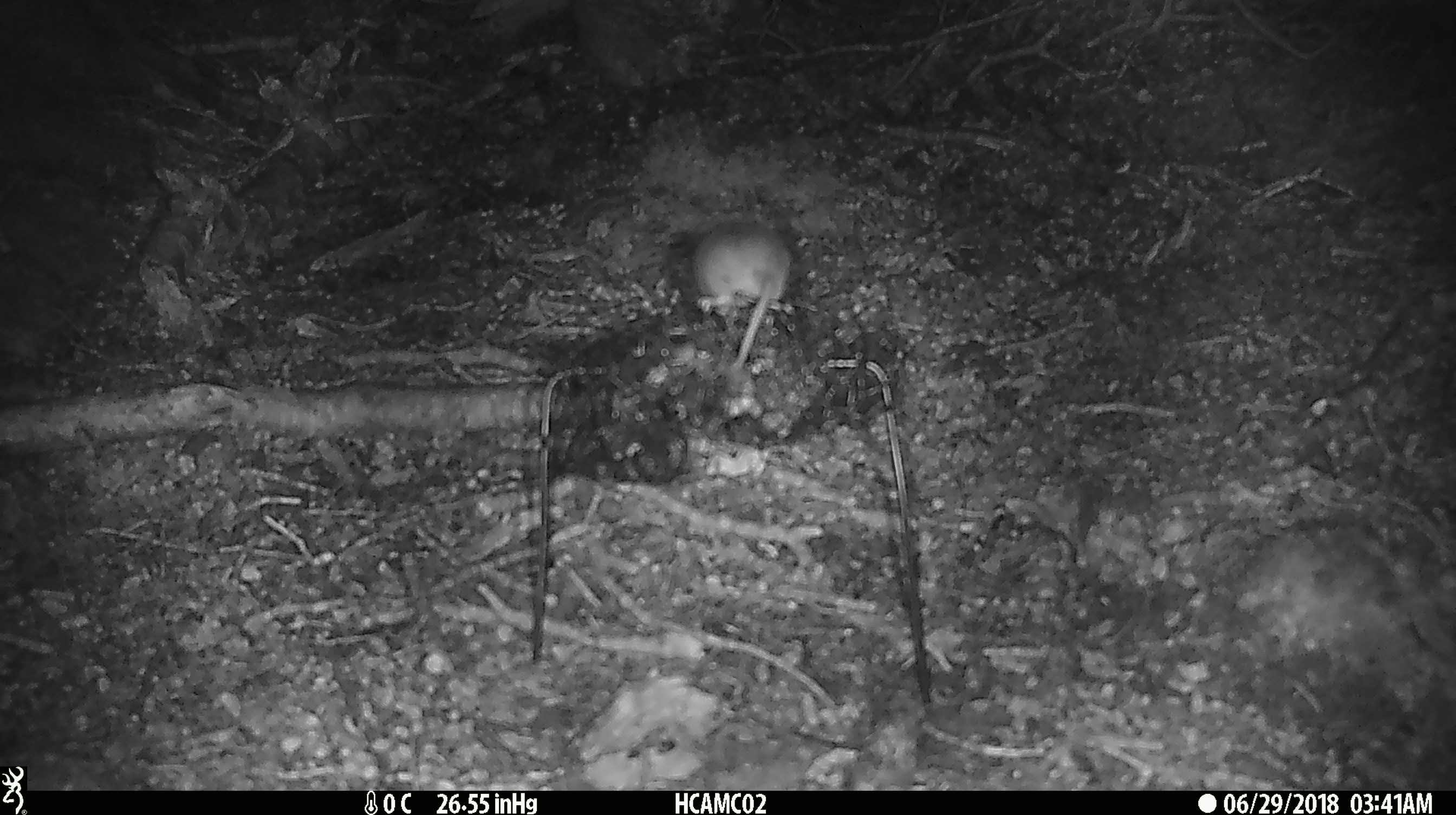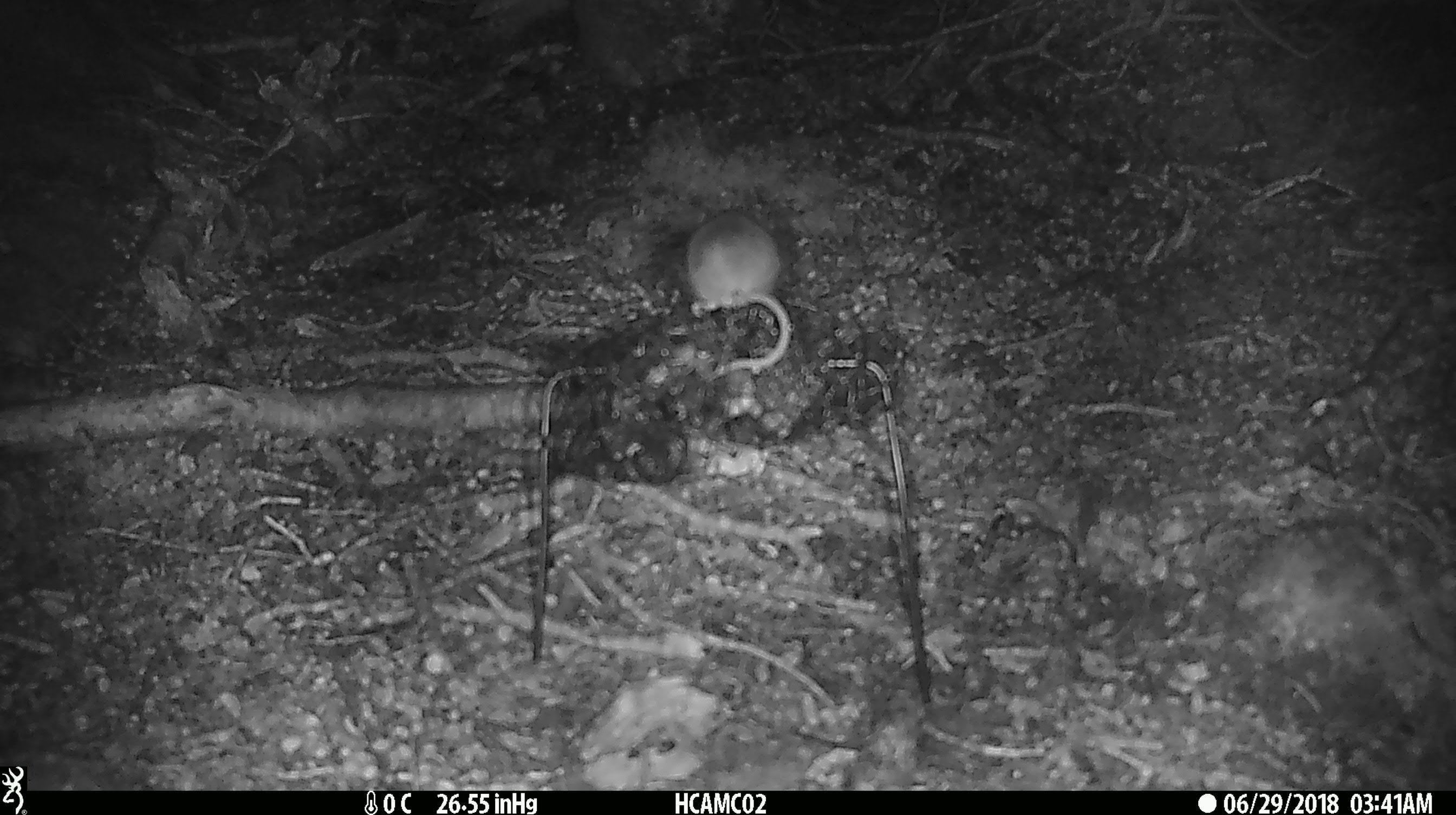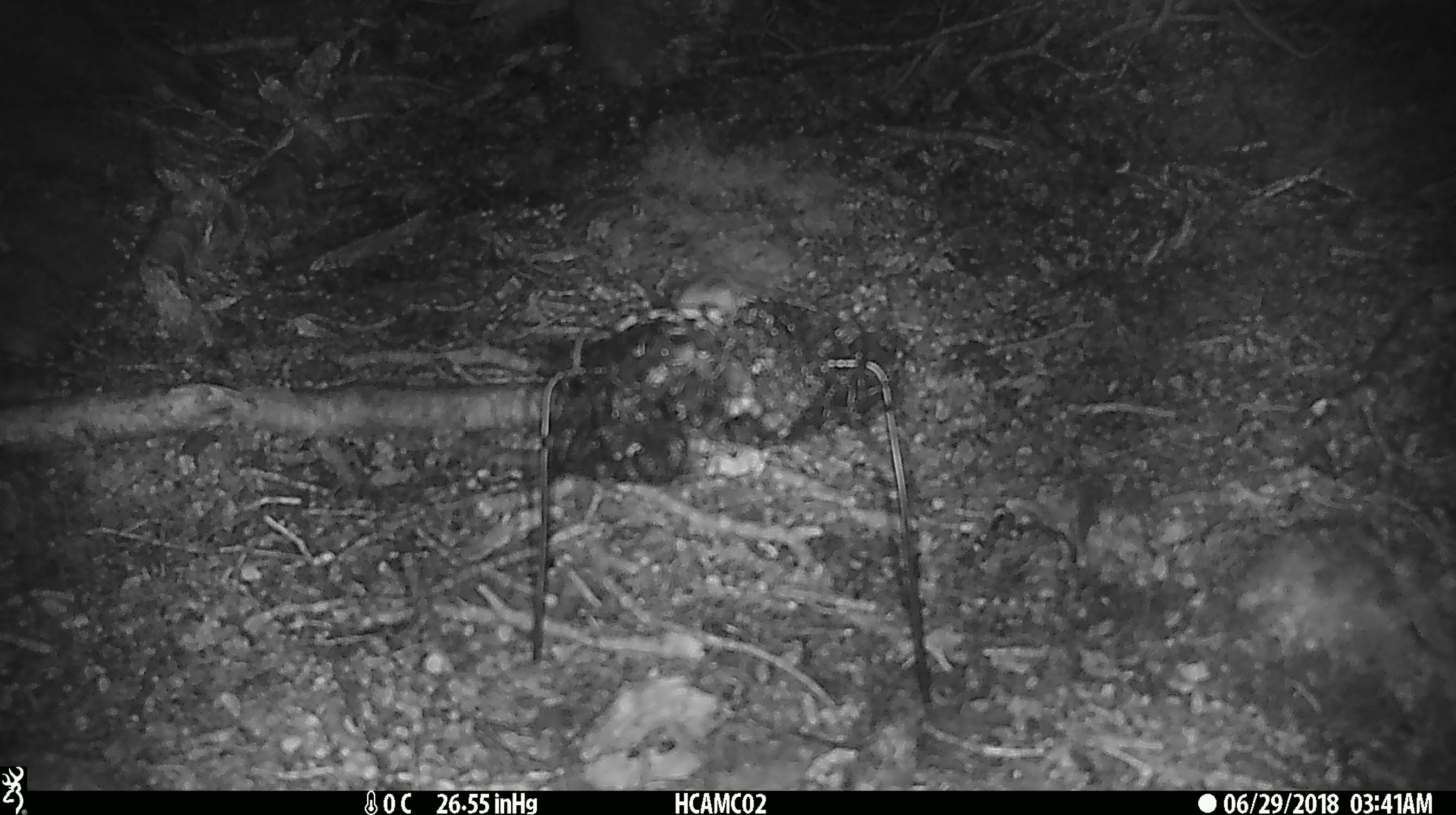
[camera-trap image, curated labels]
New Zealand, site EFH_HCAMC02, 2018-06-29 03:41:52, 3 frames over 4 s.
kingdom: Animalia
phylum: Chordata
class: Mammalia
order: Rodentia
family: Muridae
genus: Mus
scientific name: Mus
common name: mouse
Mouse (Mus).